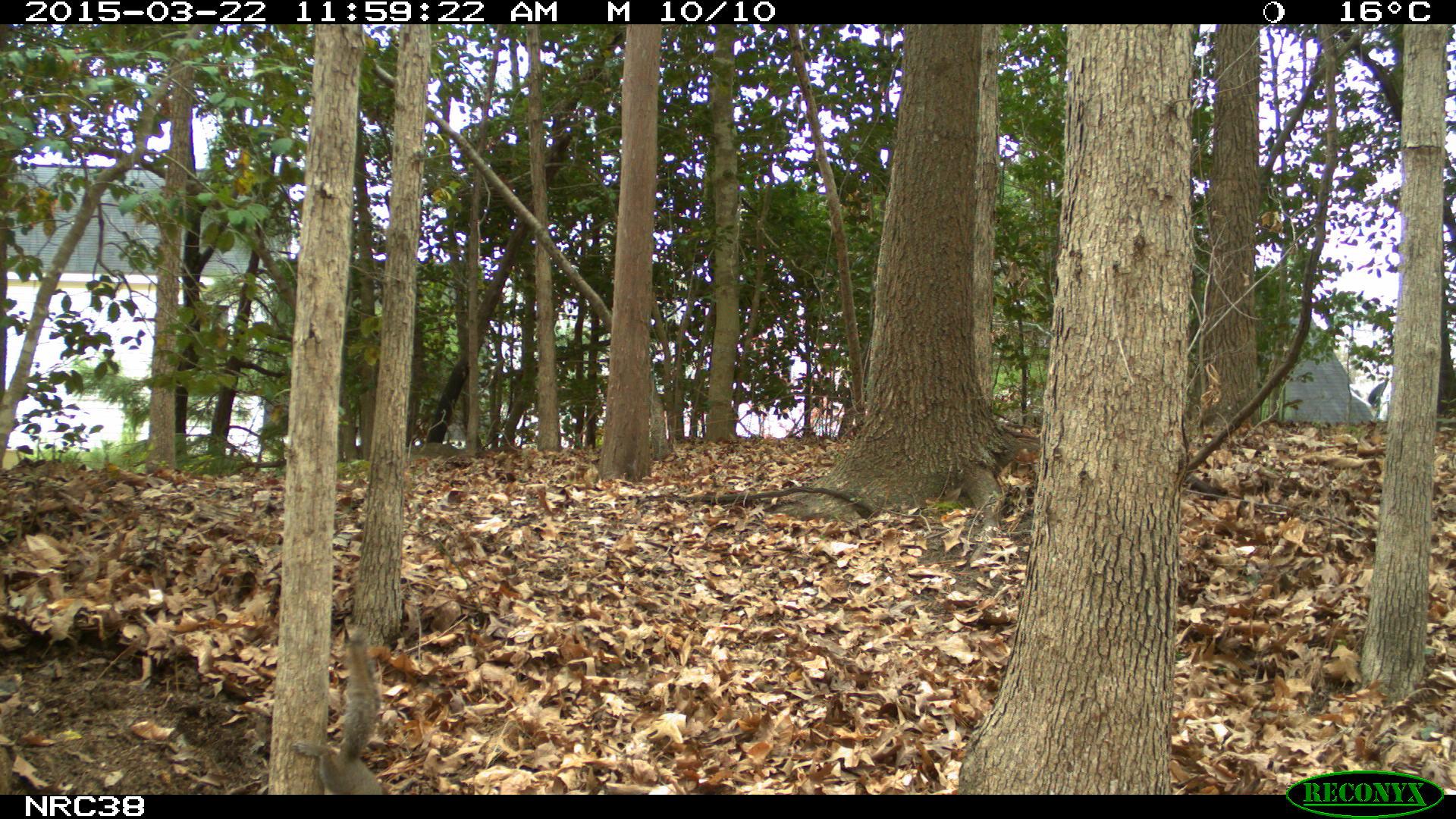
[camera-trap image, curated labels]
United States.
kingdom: Animalia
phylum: Chordata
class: Mammalia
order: Rodentia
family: Sciuridae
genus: Sciurus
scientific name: Sciurus carolinensis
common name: eastern gray squirrel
Eastern Gray Squirrel (Sciurus carolinensis).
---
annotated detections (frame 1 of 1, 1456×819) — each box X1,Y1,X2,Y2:
Eastern Gray Squirrel: 281,627,397,796